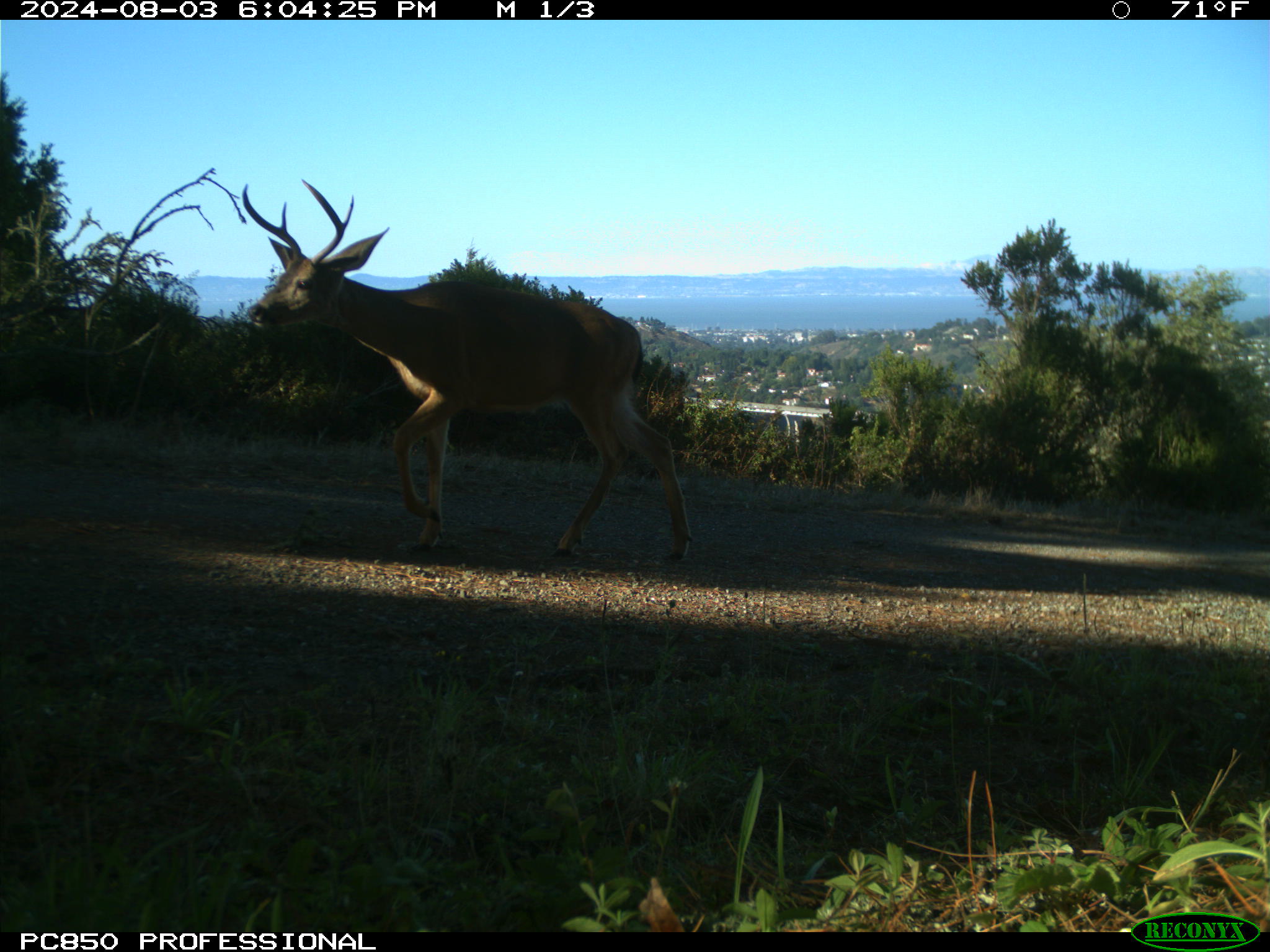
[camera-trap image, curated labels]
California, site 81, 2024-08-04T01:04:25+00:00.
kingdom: Animalia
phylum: Chordata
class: Mammalia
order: Artiodactyla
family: Cervidae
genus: Odocoileus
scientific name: Odocoileus hemionus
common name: mule deer